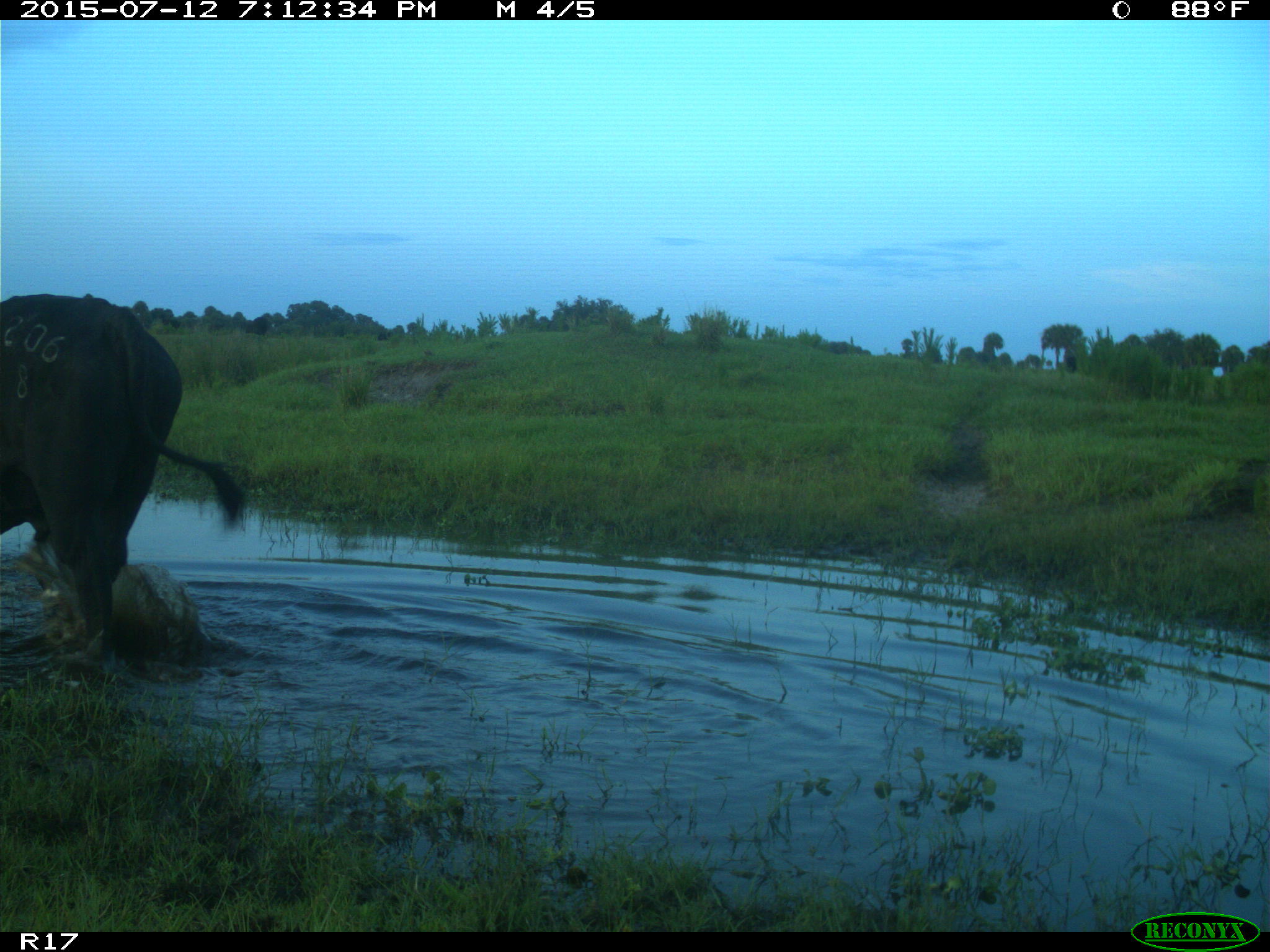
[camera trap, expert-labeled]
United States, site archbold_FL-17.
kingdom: Animalia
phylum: Chordata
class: Mammalia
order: Artiodactyla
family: Bovidae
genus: Bos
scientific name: Bos taurus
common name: domestic cow